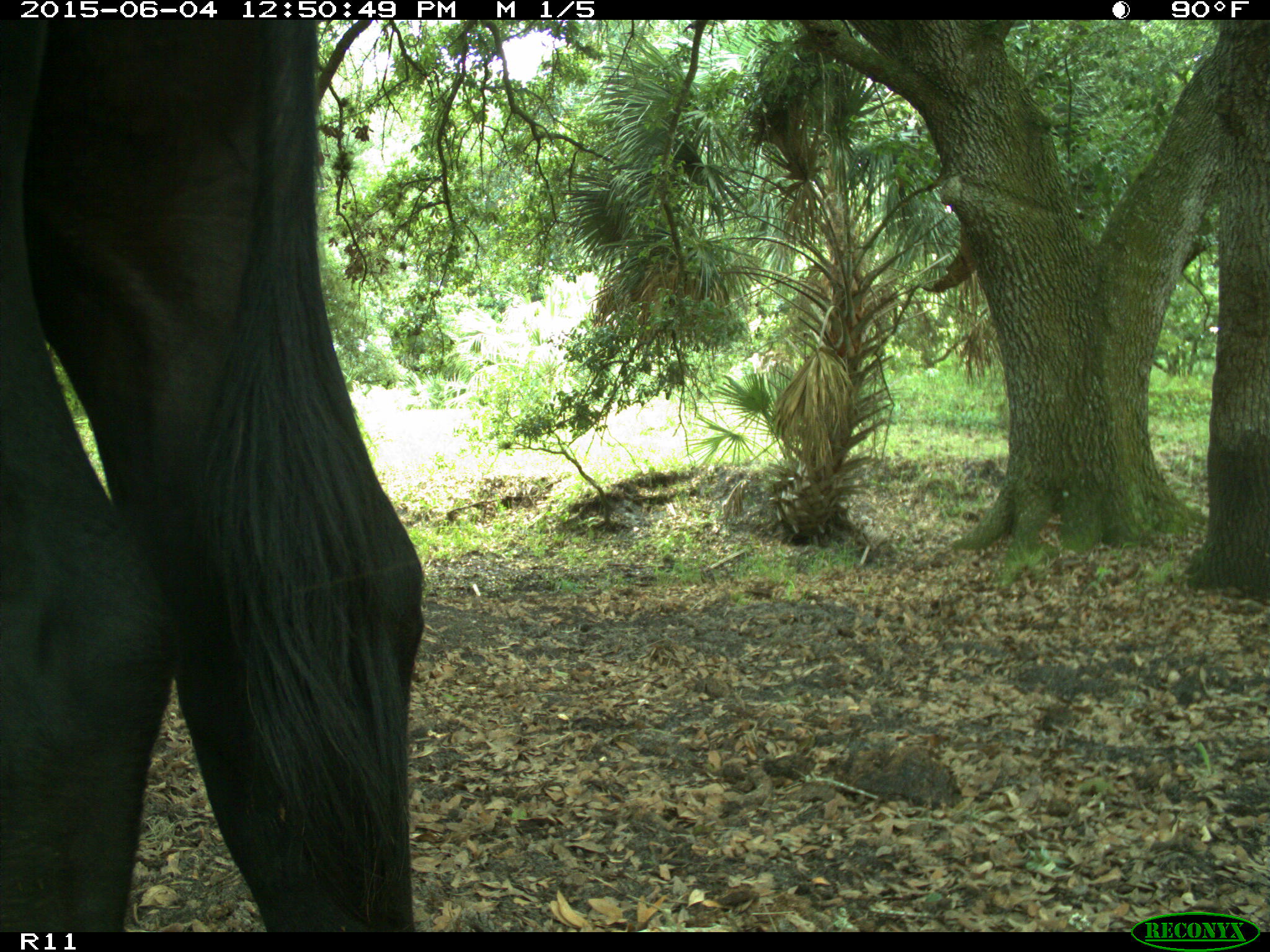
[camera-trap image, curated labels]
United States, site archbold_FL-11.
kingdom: Animalia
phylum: Chordata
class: Mammalia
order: Artiodactyla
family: Bovidae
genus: Bos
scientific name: Bos taurus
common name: domestic cow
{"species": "Bos taurus (domestic cow)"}